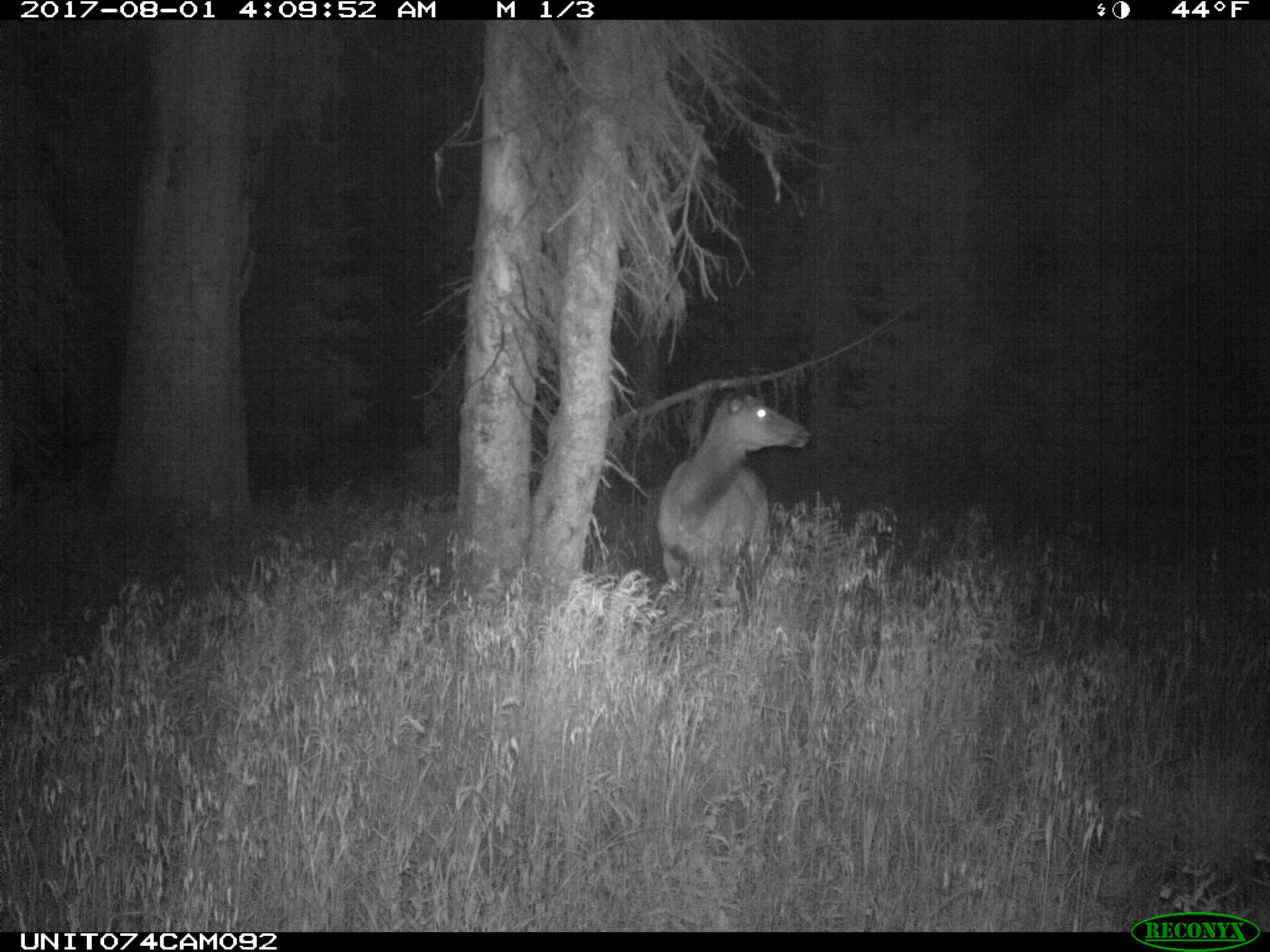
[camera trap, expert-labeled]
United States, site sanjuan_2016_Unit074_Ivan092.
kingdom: Animalia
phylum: Chordata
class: Mammalia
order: Artiodactyla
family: Cervidae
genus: Cervus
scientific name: Cervus elaphus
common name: red deer